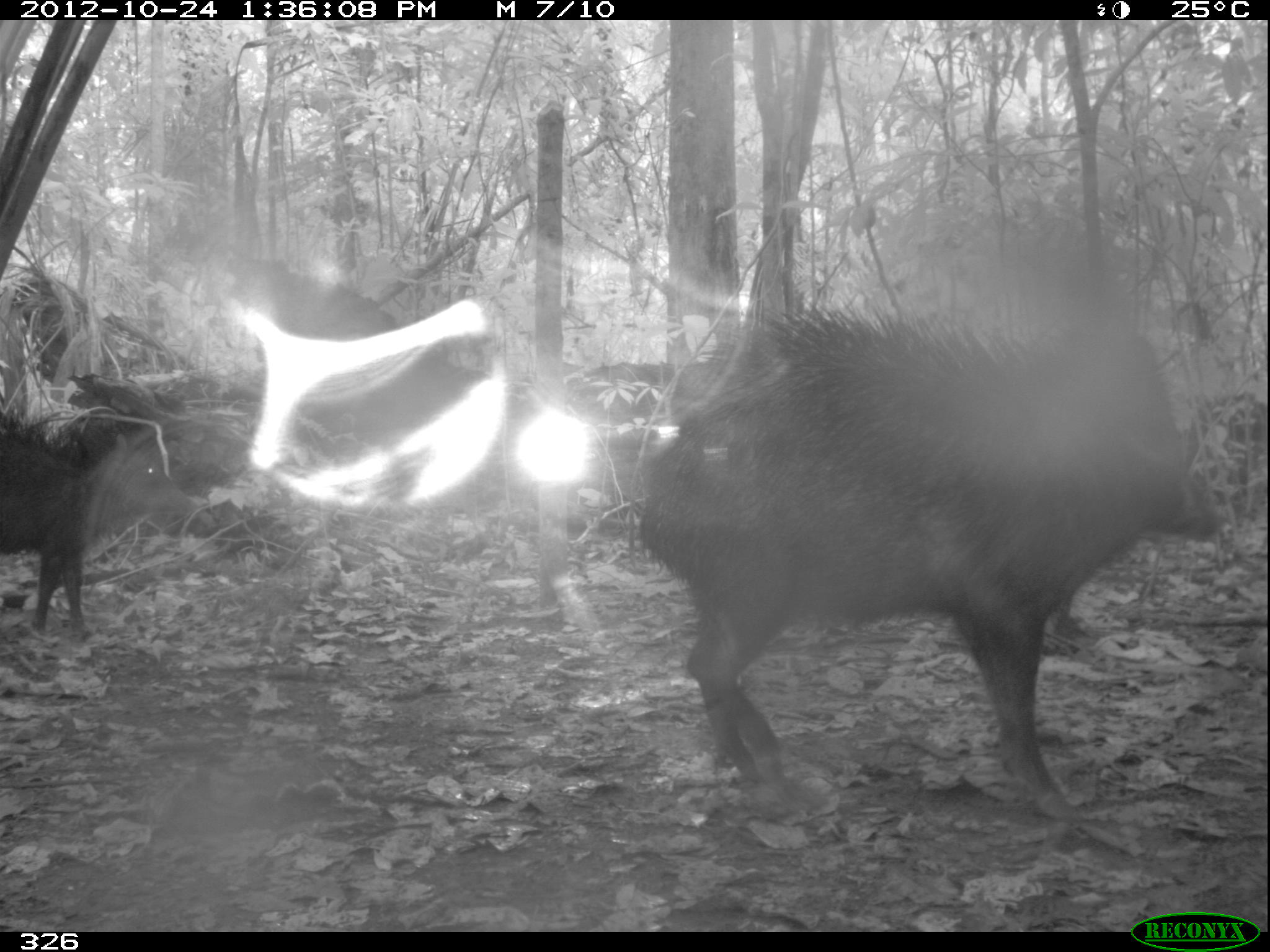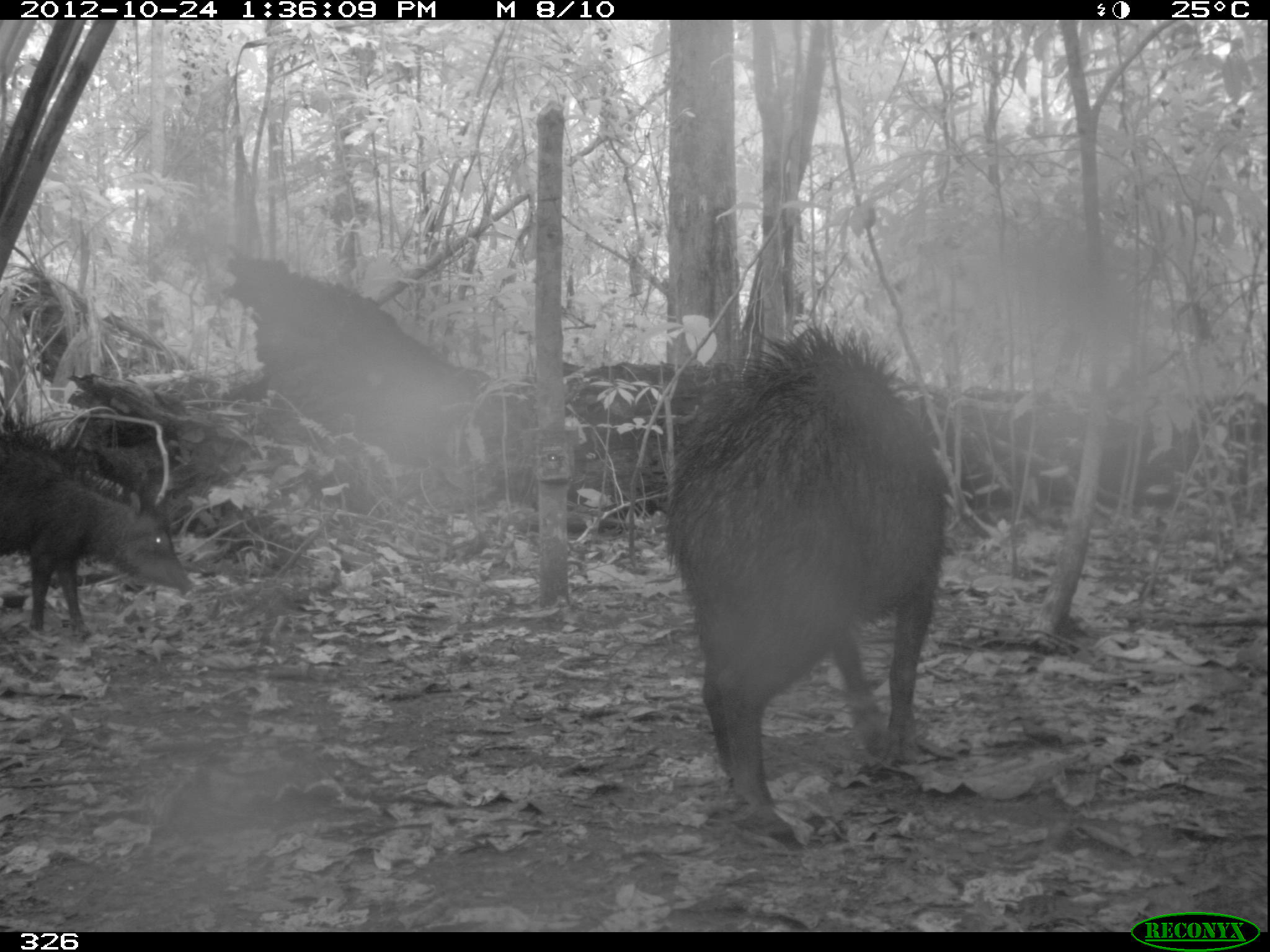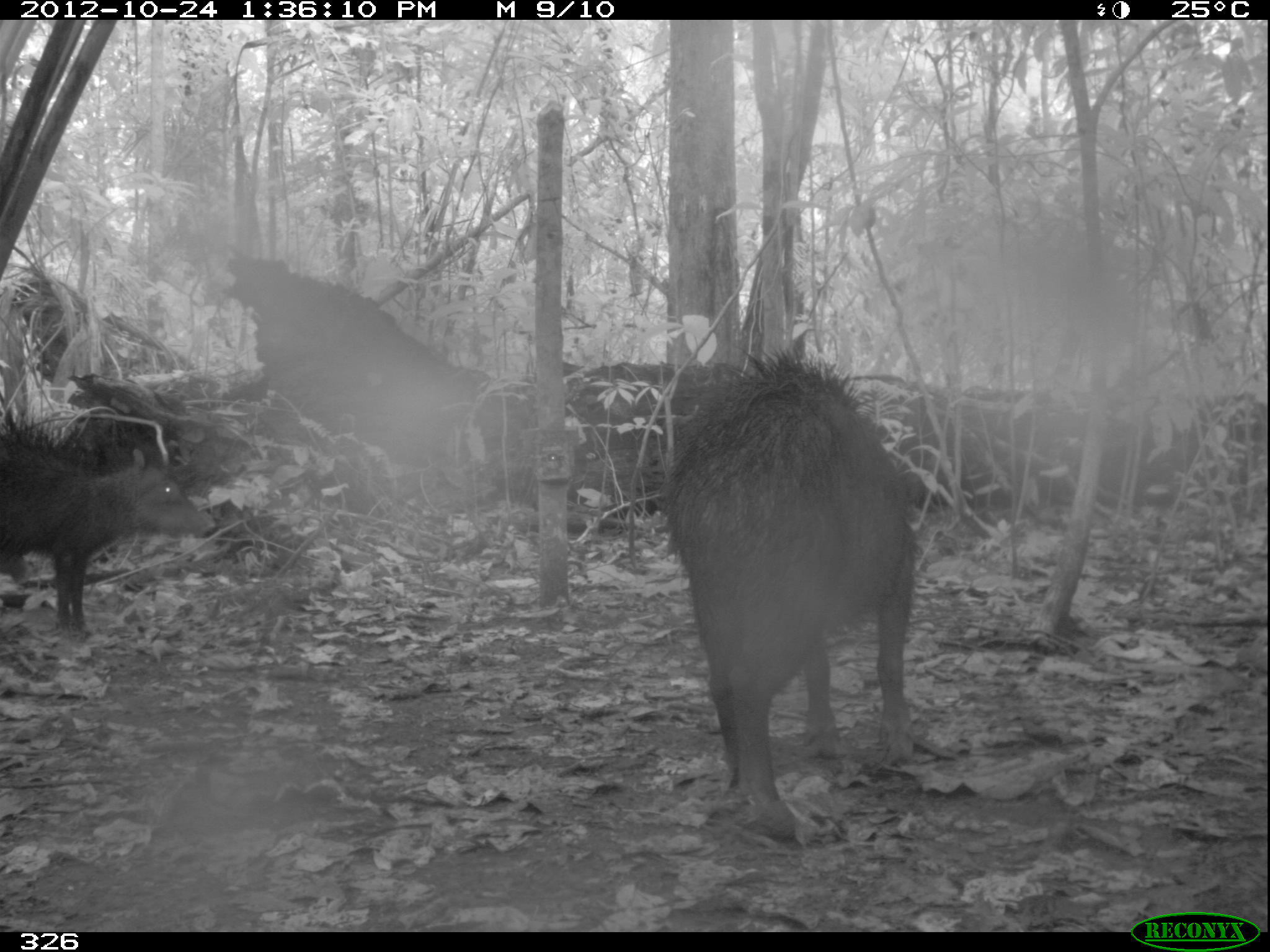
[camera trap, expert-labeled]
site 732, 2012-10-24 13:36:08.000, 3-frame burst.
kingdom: Animalia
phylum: Chordata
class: Mammalia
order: Artiodactyla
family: Tayassuidae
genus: Tayassu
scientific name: Tayassu pecari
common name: white-lipped peccary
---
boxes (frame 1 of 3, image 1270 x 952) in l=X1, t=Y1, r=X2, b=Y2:
tayassu pecari: l=638, t=301, r=1223, b=823; l=0, t=415, r=197, b=643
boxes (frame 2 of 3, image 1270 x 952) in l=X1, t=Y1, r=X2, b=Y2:
tayassu pecari: l=657, t=324, r=951, b=837; l=0, t=423, r=196, b=641